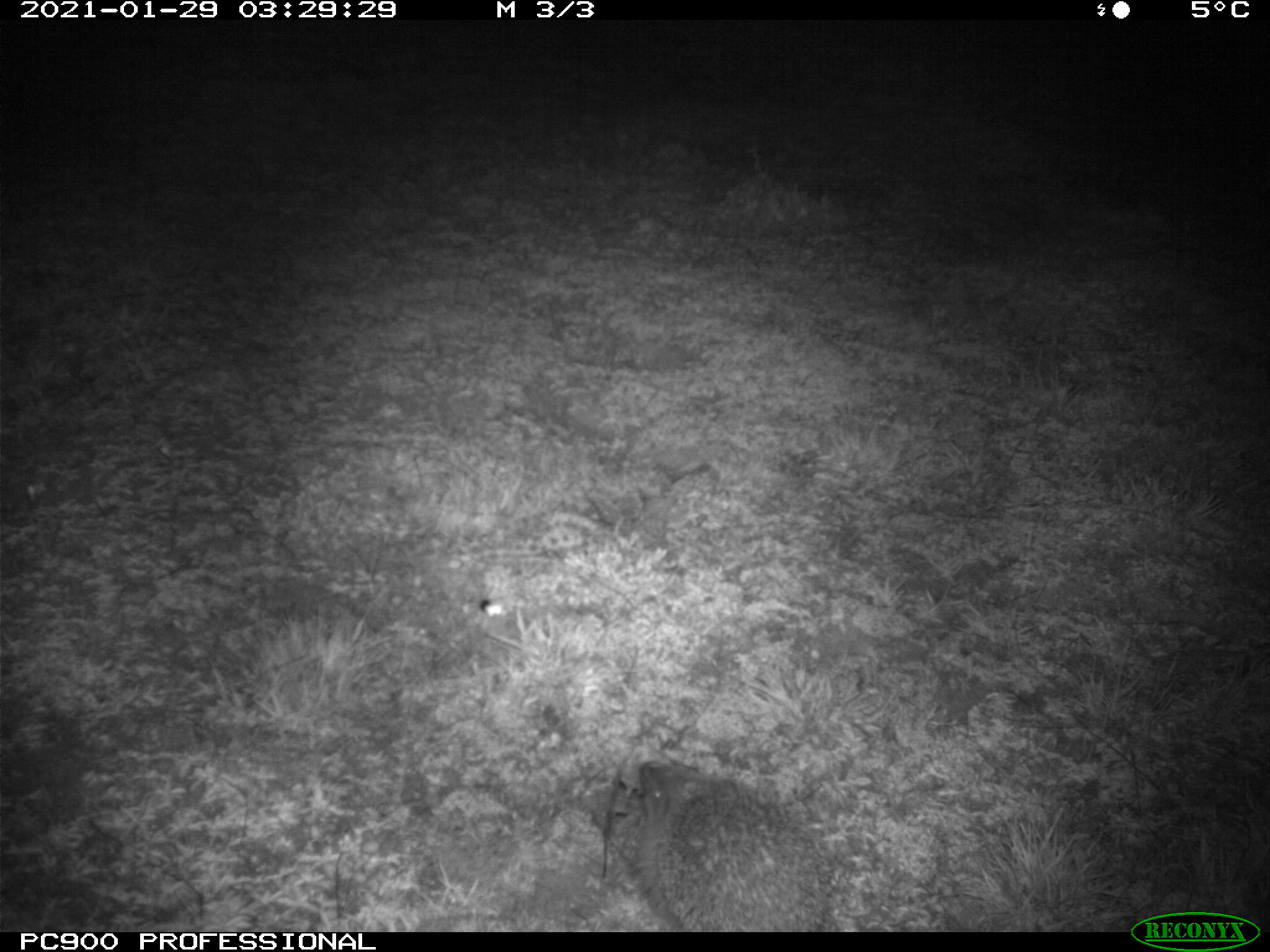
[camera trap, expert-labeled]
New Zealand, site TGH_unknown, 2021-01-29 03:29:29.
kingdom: Animalia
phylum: Chordata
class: Mammalia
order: Eulipotyphla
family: Erinaceidae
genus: Erinaceus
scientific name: Erinaceus europaeus europaeus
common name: european hedgehog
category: hedgehog